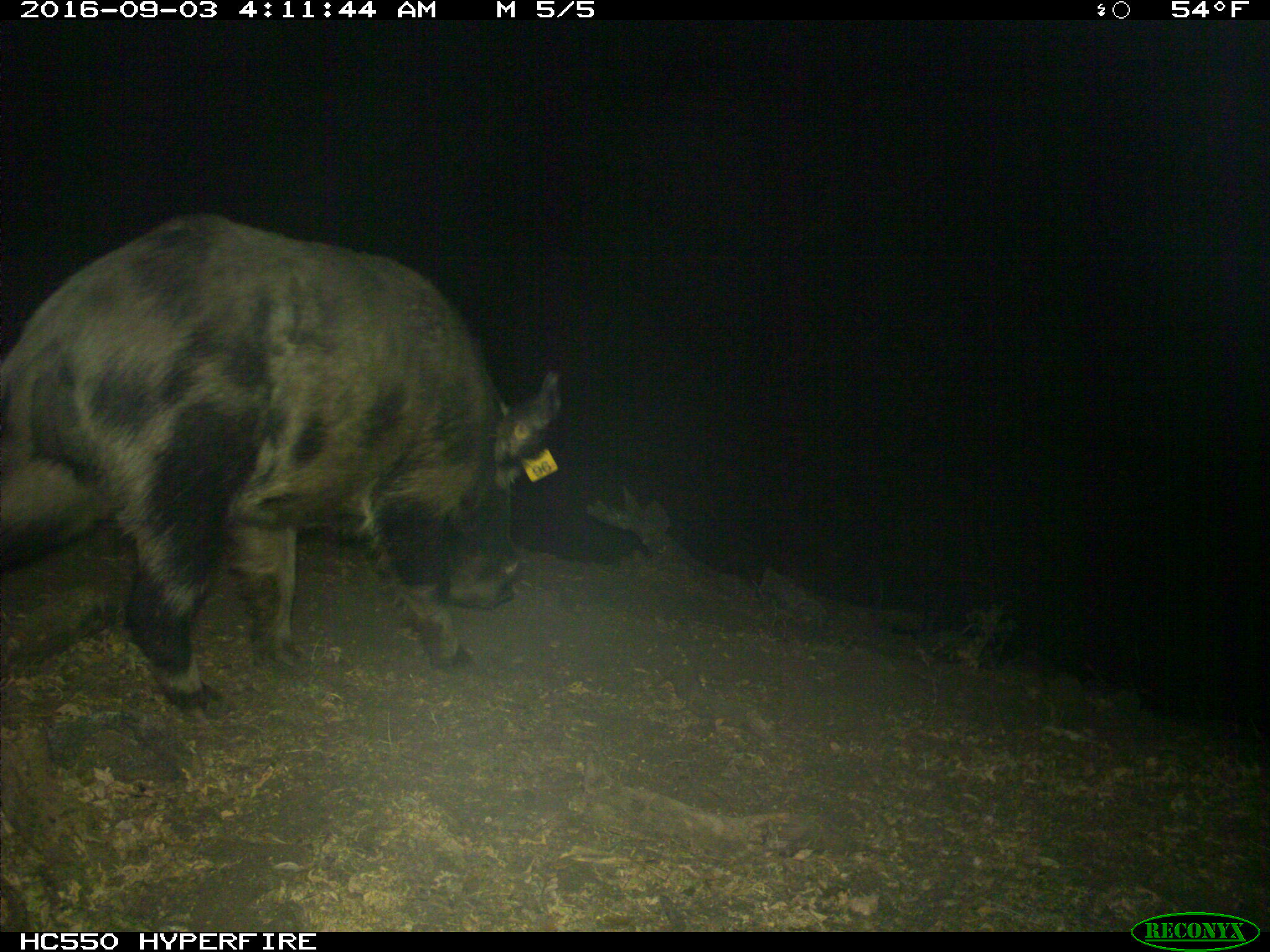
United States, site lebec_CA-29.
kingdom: Animalia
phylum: Chordata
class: Mammalia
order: Artiodactyla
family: Suidae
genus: Sus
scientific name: Sus scrofa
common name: wild boar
Sus scrofa (wild boar).